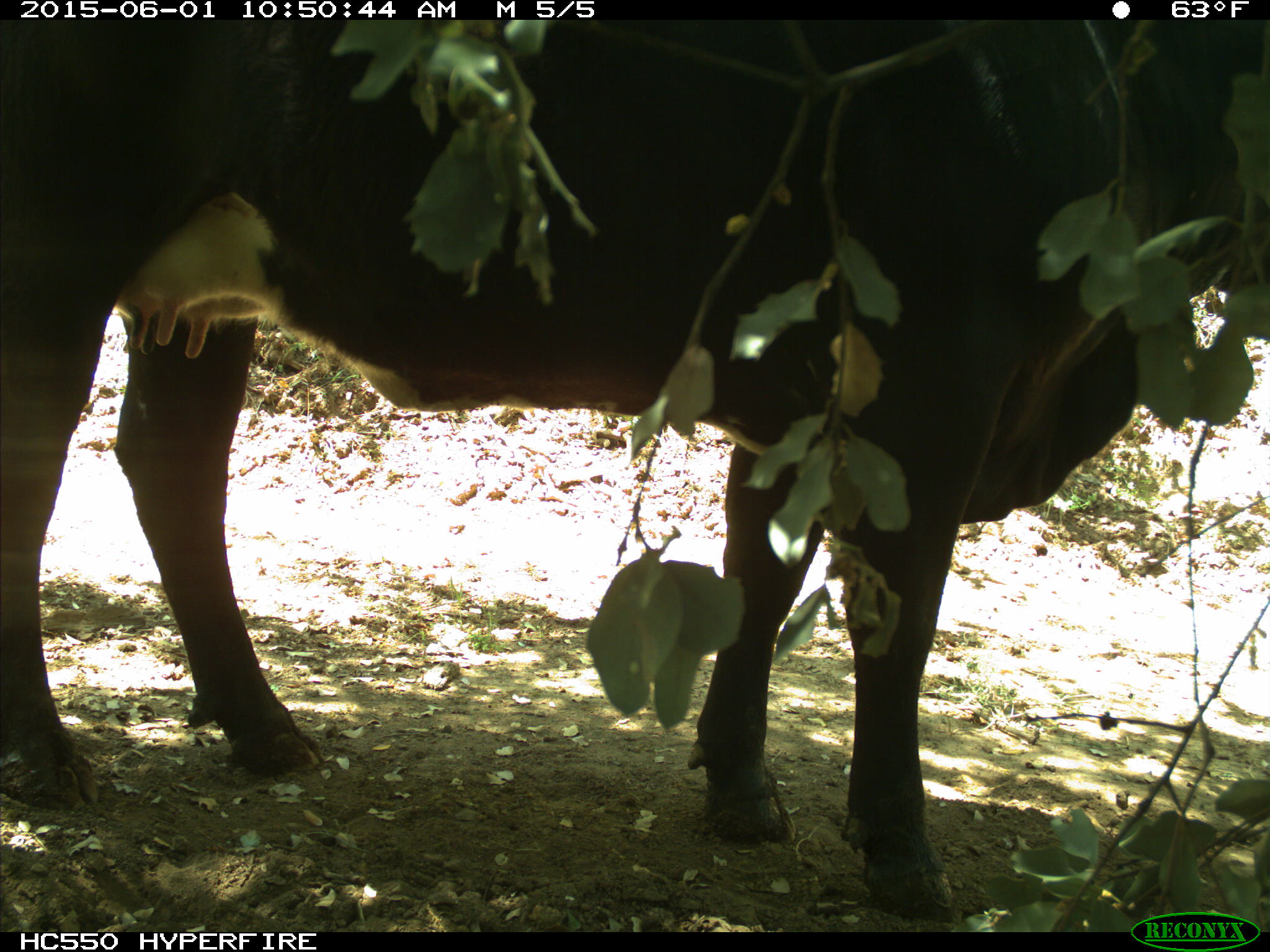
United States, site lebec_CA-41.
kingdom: Animalia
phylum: Chordata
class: Mammalia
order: Artiodactyla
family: Bovidae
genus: Bos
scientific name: Bos taurus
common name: domestic cow